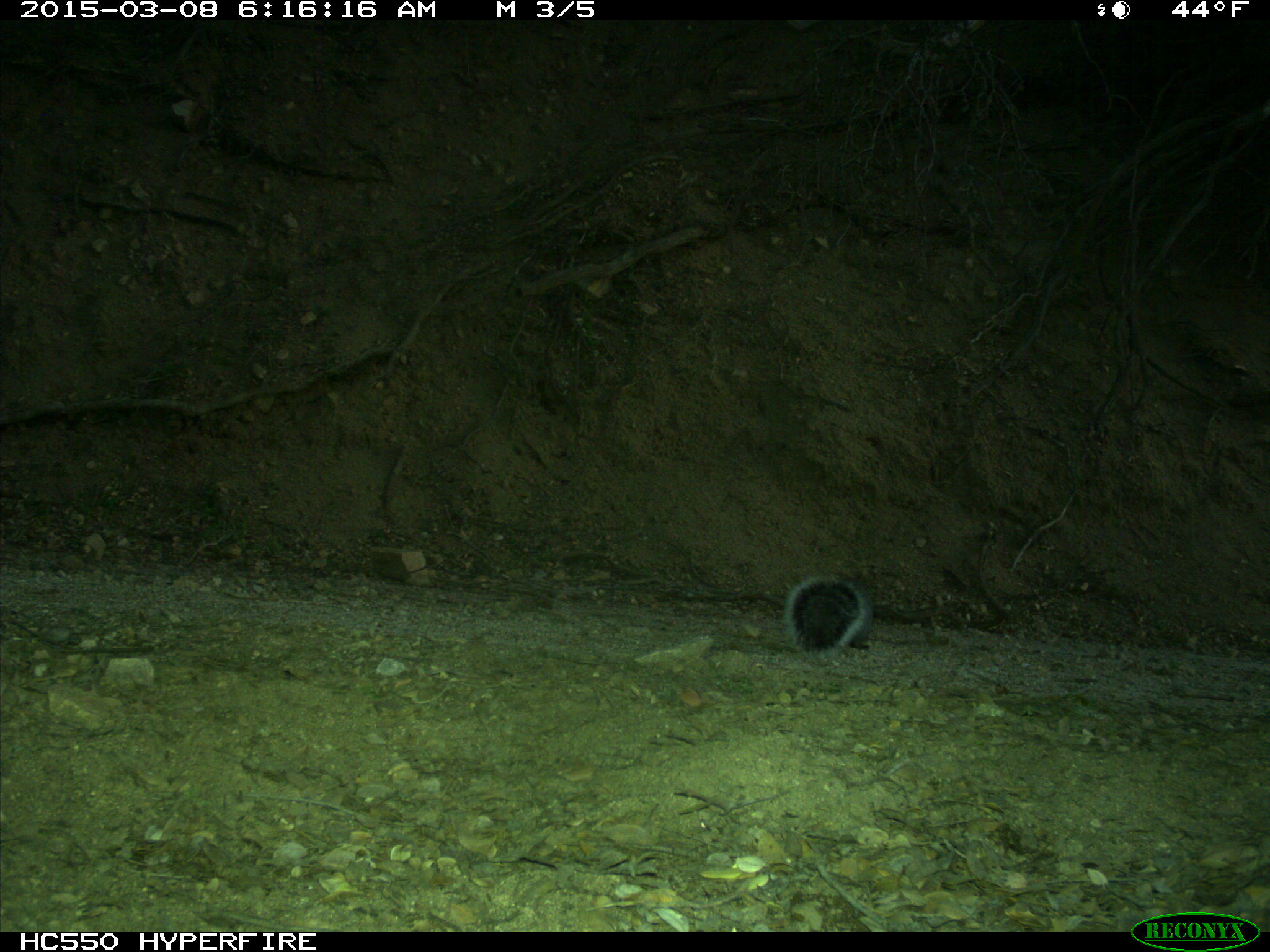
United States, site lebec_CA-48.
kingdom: Animalia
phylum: Chordata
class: Mammalia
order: Rodentia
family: Sciuridae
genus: Sciurus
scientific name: Sciurus carolinensis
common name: eastern gray squirrel